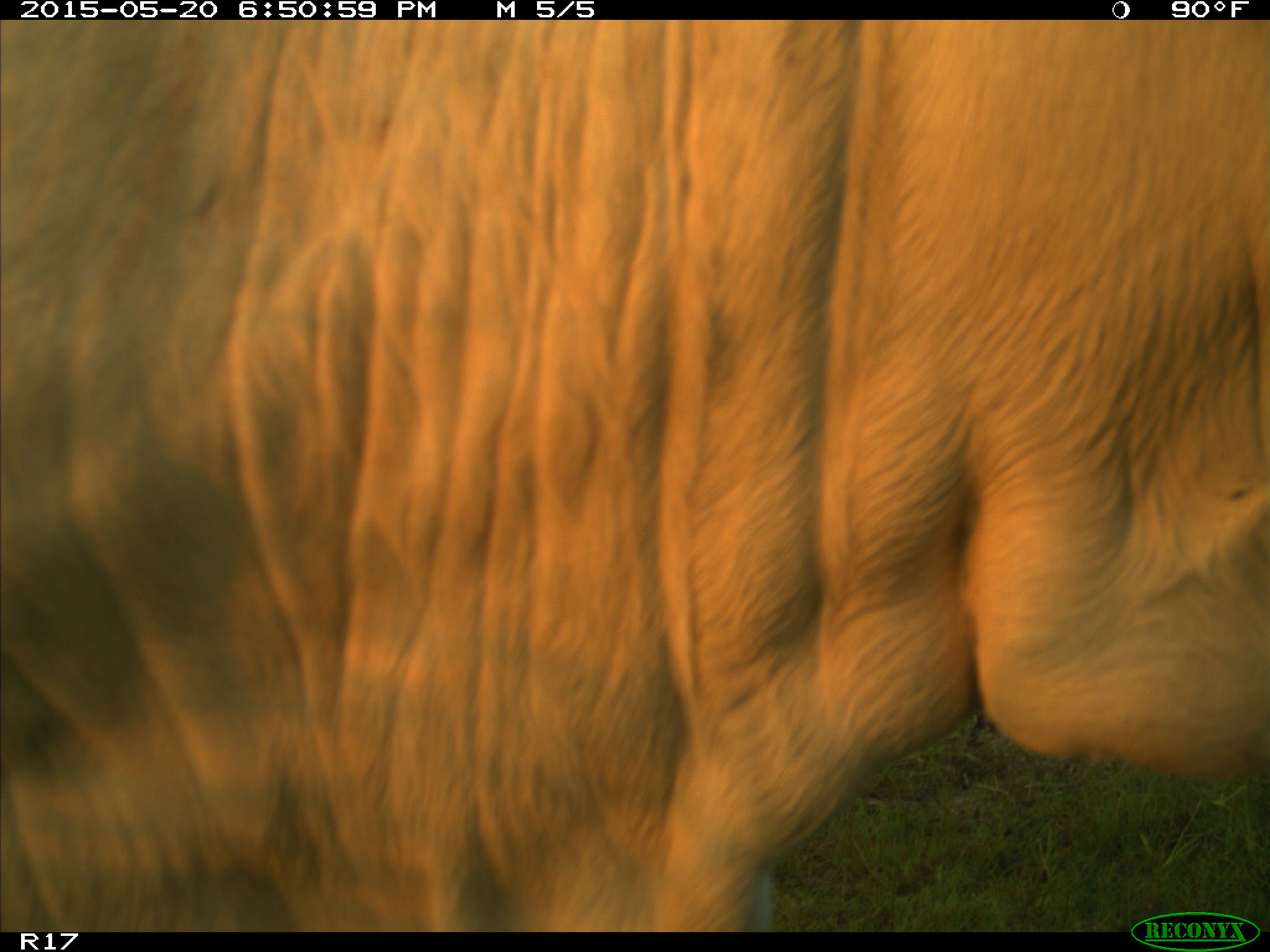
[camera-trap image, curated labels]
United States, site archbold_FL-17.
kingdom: Animalia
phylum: Chordata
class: Mammalia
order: Artiodactyla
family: Bovidae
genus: Bos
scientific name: Bos taurus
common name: domestic cow